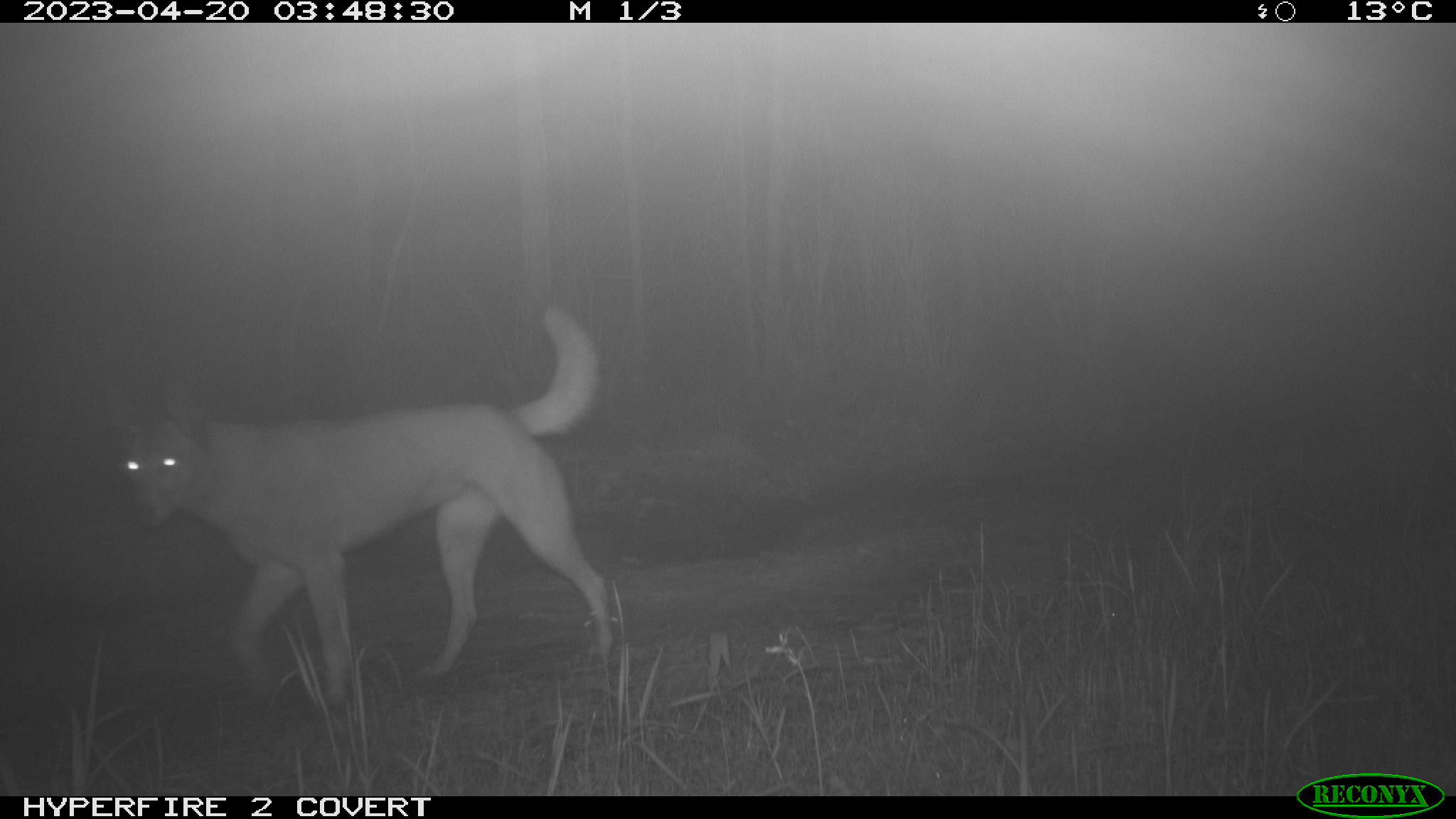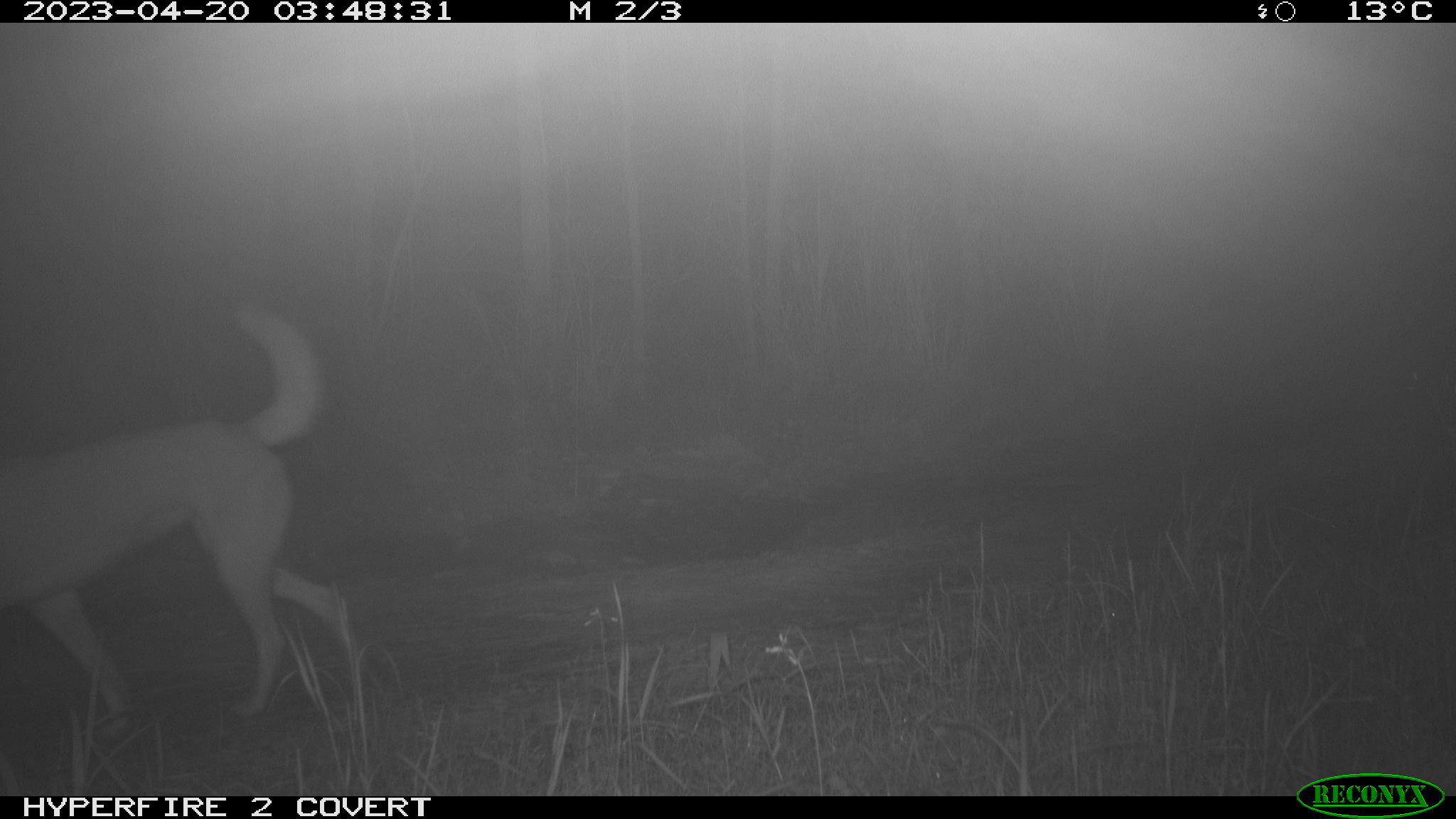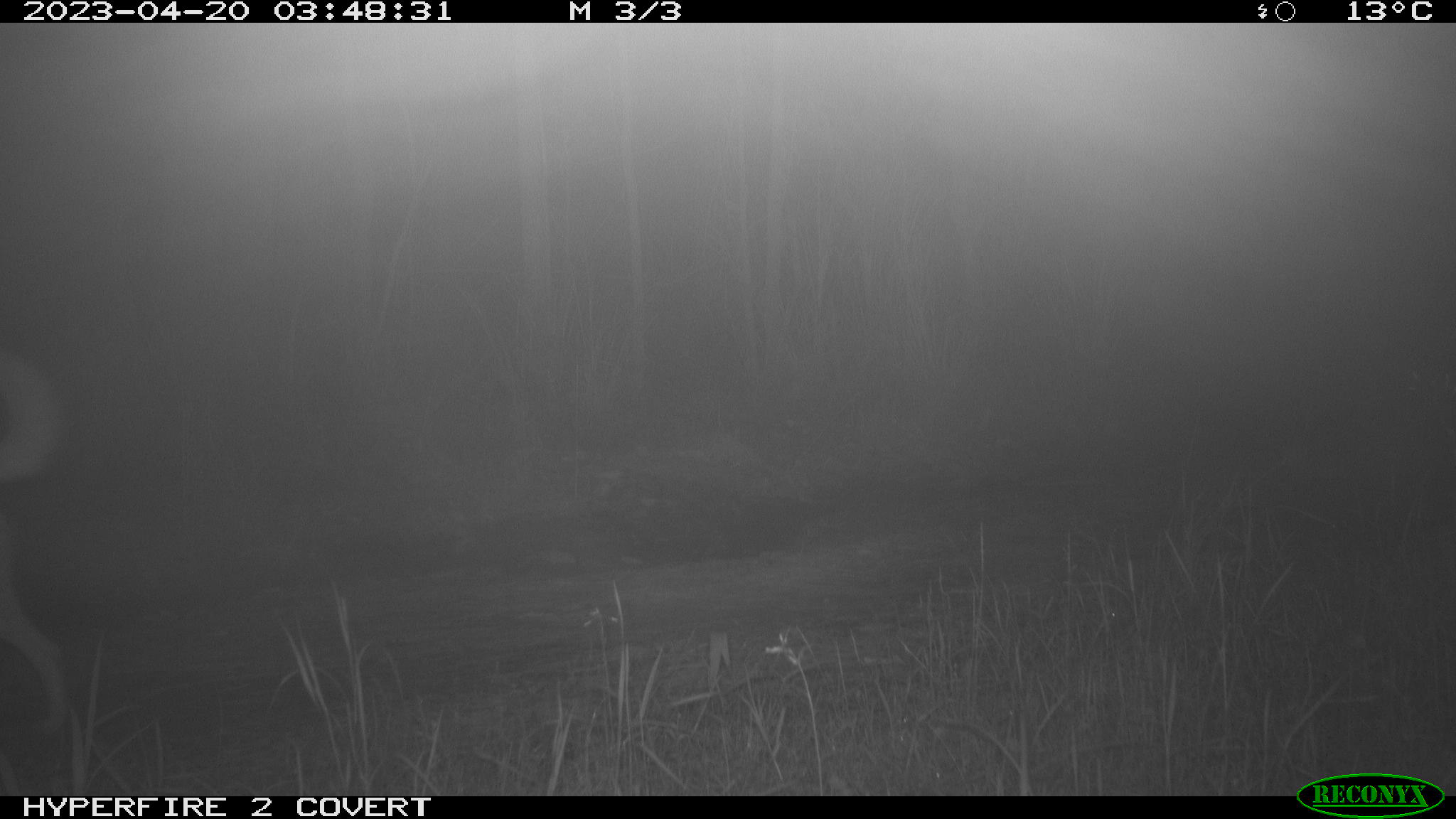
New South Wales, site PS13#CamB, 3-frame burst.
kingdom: Animalia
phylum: Chordata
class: Mammalia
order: Carnivora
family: Canidae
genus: Canis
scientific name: Canis familiaris dingo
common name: dingo